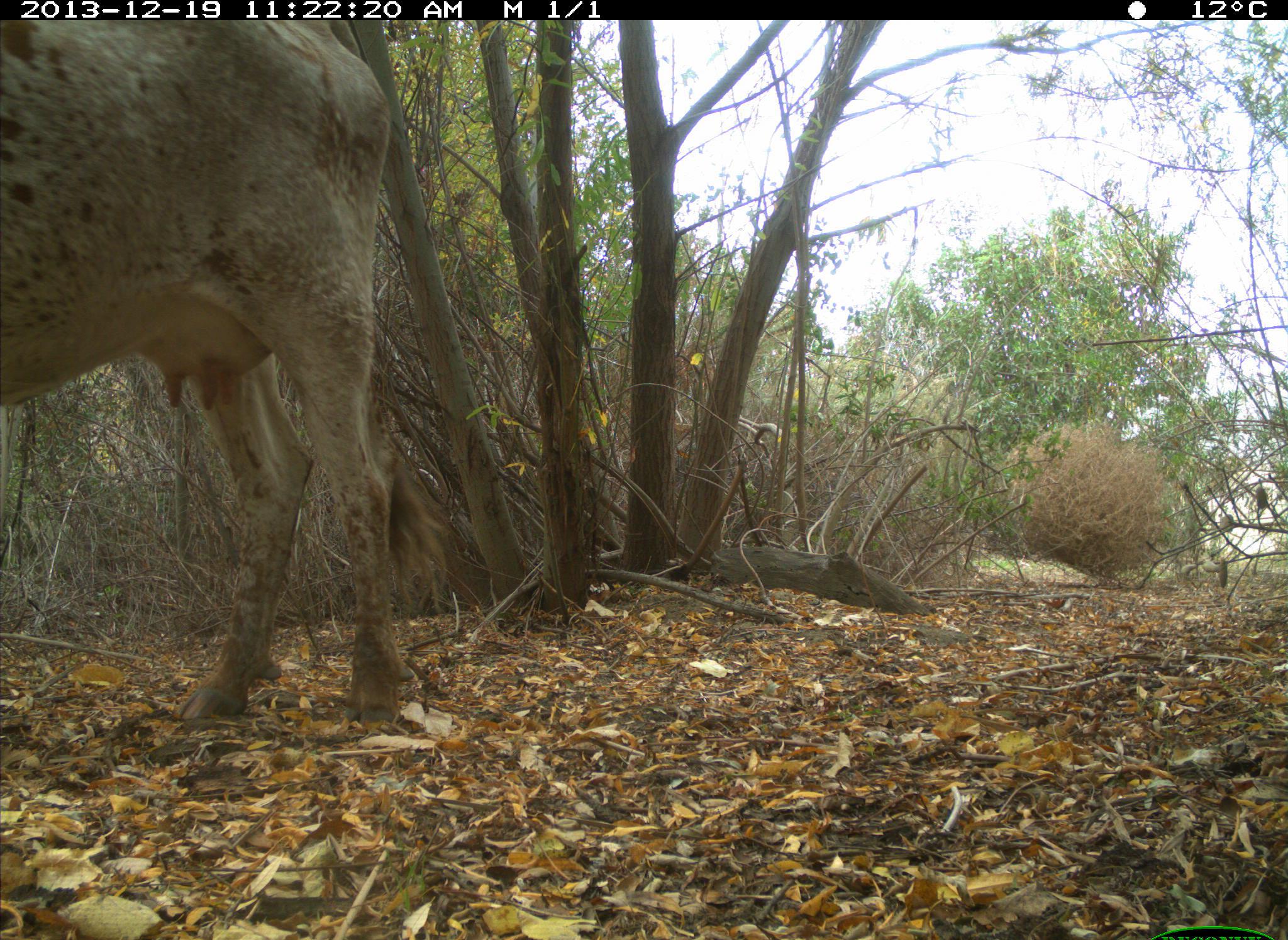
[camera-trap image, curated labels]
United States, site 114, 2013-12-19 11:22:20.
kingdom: Animalia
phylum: Chordata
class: Mammalia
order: Artiodactyla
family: Bovidae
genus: Bos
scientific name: Bos taurus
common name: cow